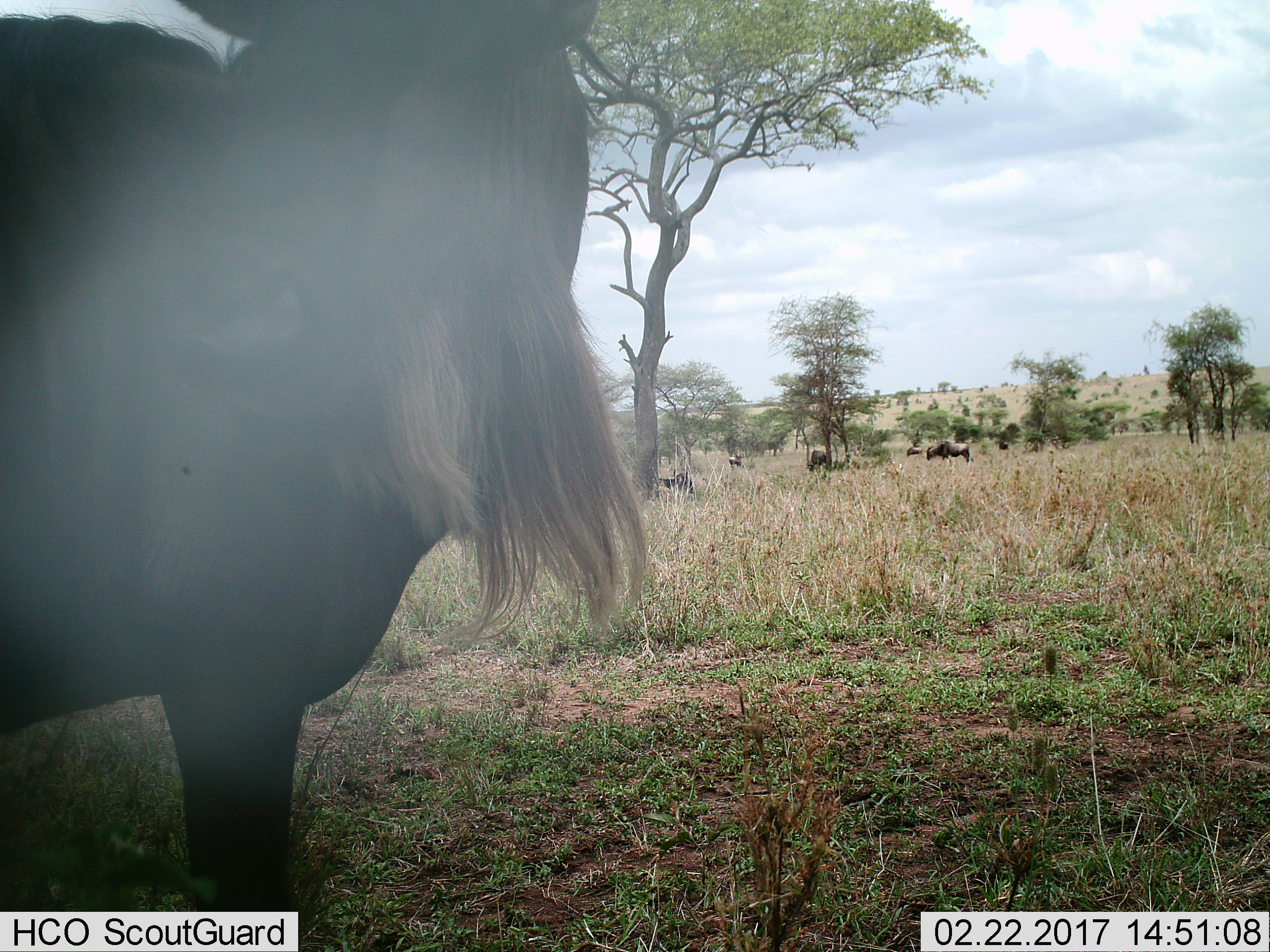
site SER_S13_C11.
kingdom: Animalia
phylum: Chordata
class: Mammalia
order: Artiodactyla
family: Bovidae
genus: Connochaetes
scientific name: Connochaetes taurinus taurinus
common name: blue wildebeest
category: wildebeestblue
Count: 1.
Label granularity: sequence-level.